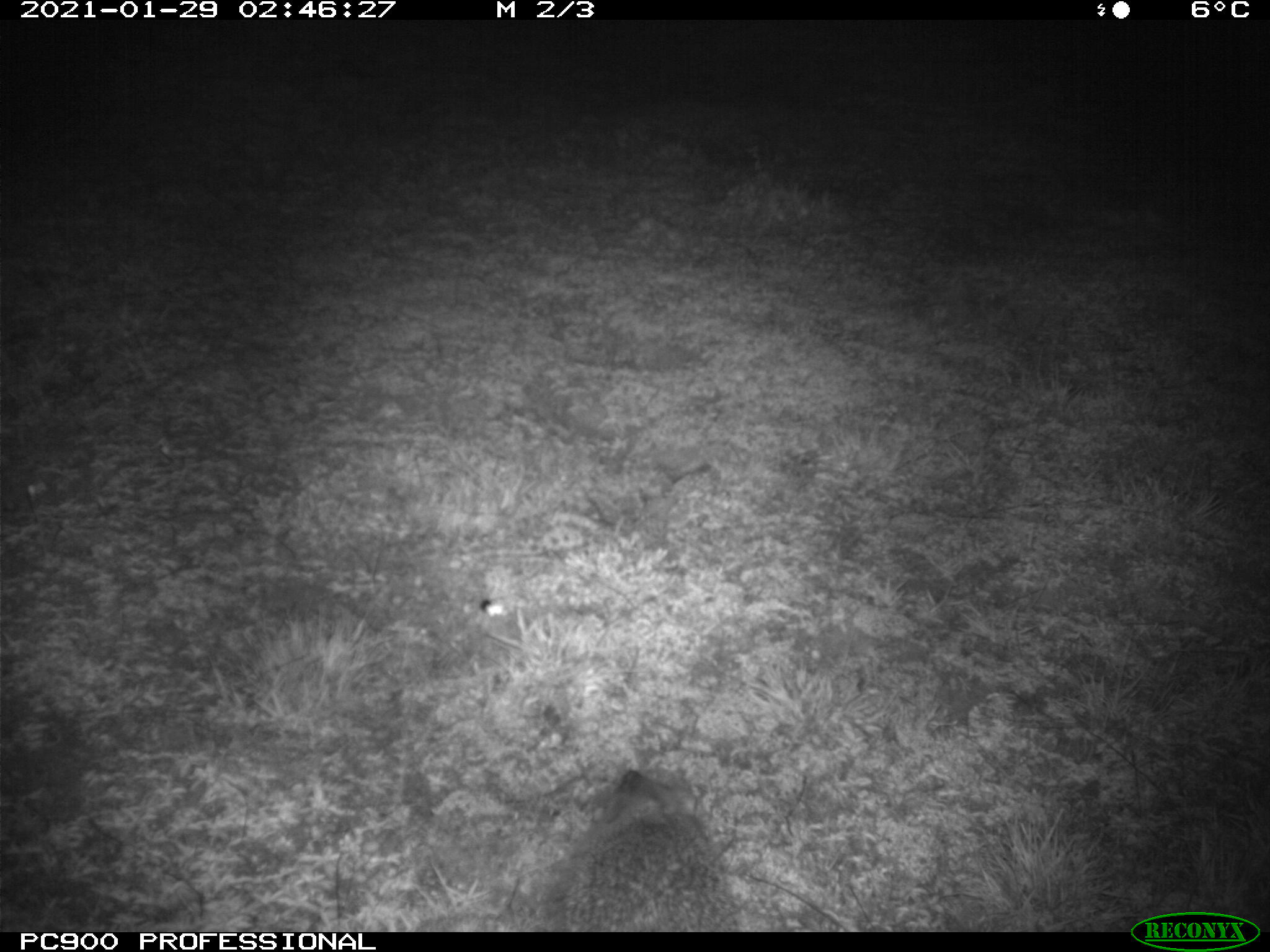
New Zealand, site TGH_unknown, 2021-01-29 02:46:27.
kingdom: Animalia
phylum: Chordata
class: Mammalia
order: Eulipotyphla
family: Erinaceidae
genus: Erinaceus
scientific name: Erinaceus europaeus europaeus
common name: european hedgehog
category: hedgehog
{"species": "hedgehog (european hedgehog) (Erinaceus europaeus europaeus)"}